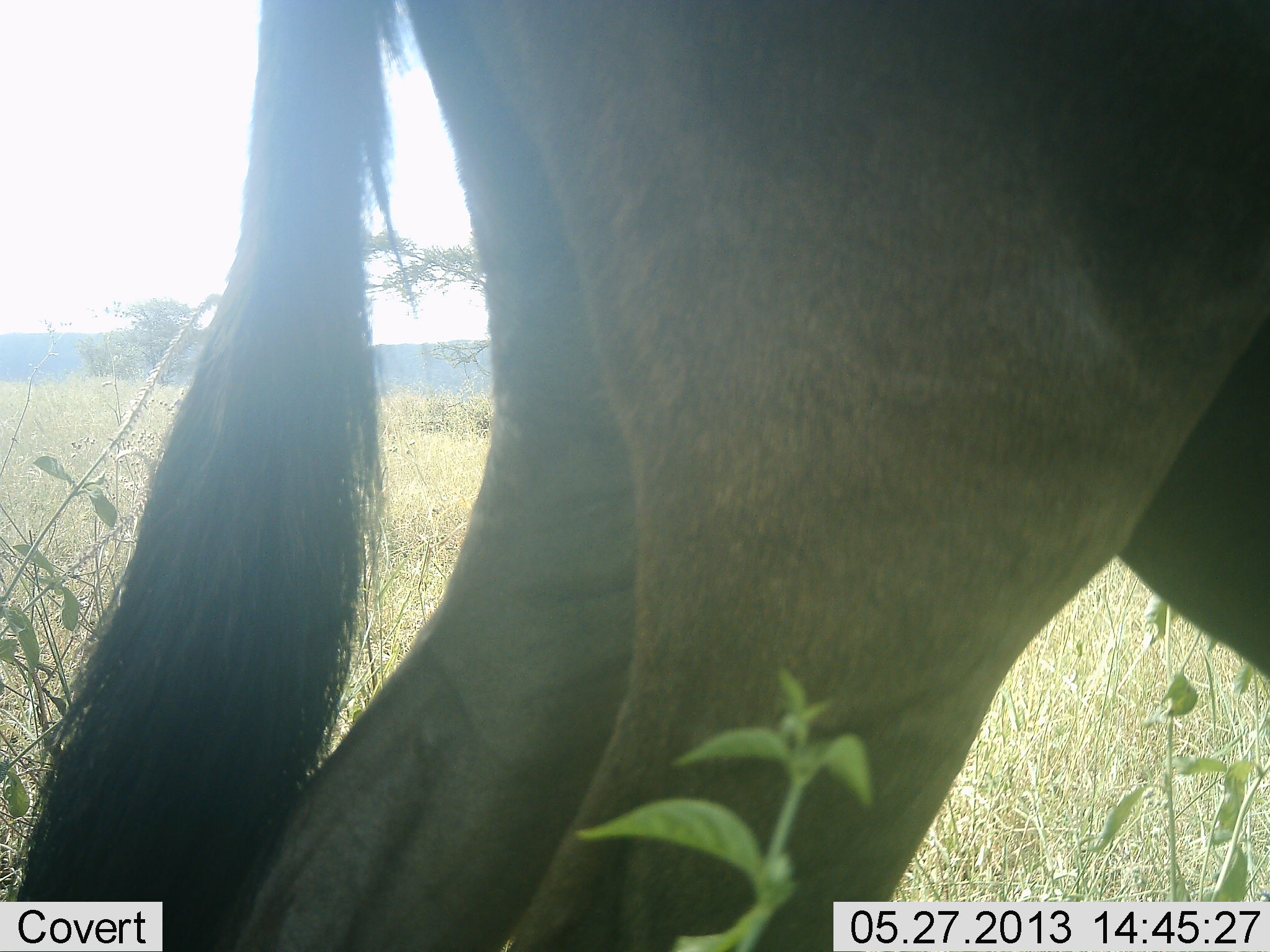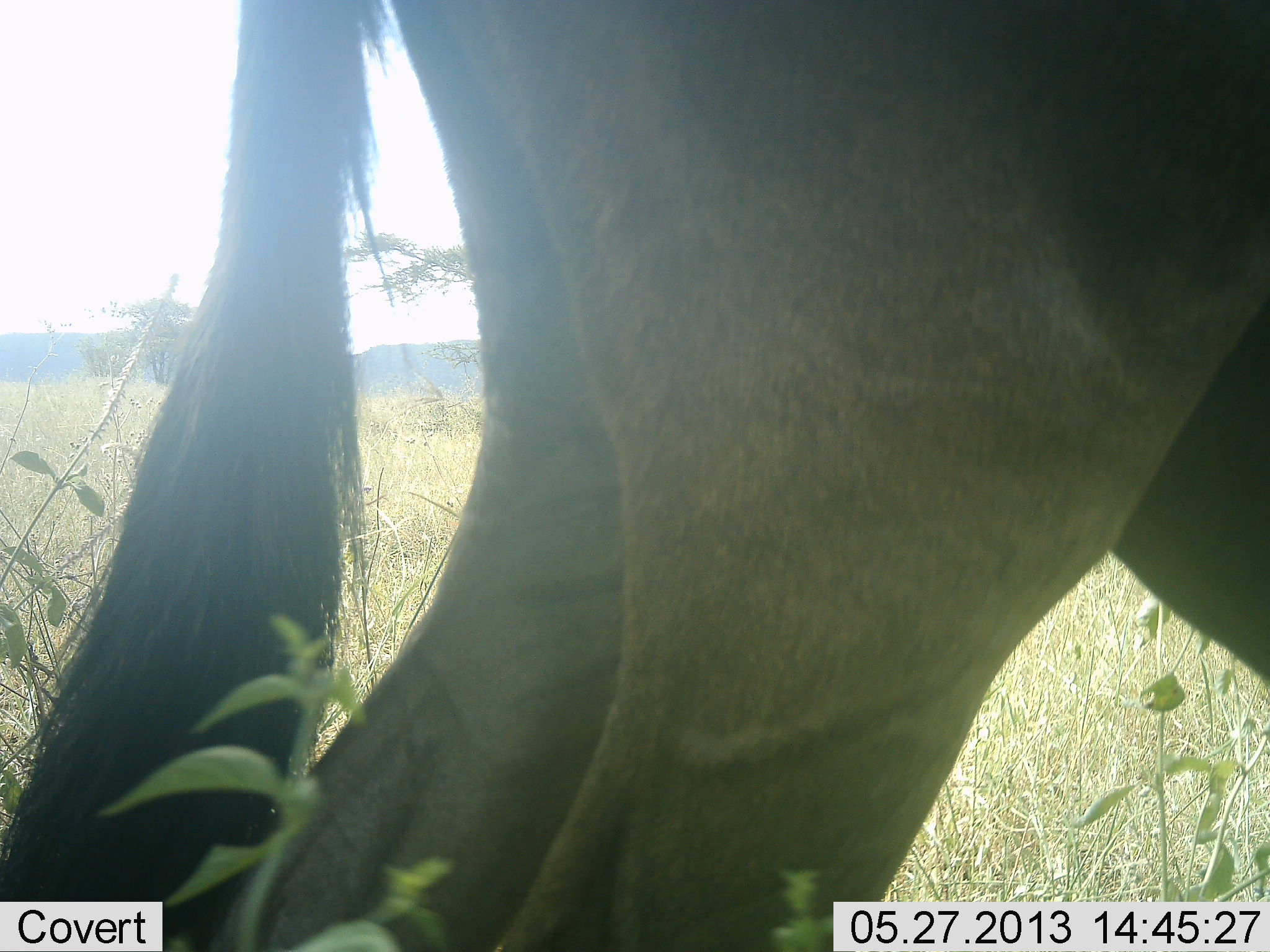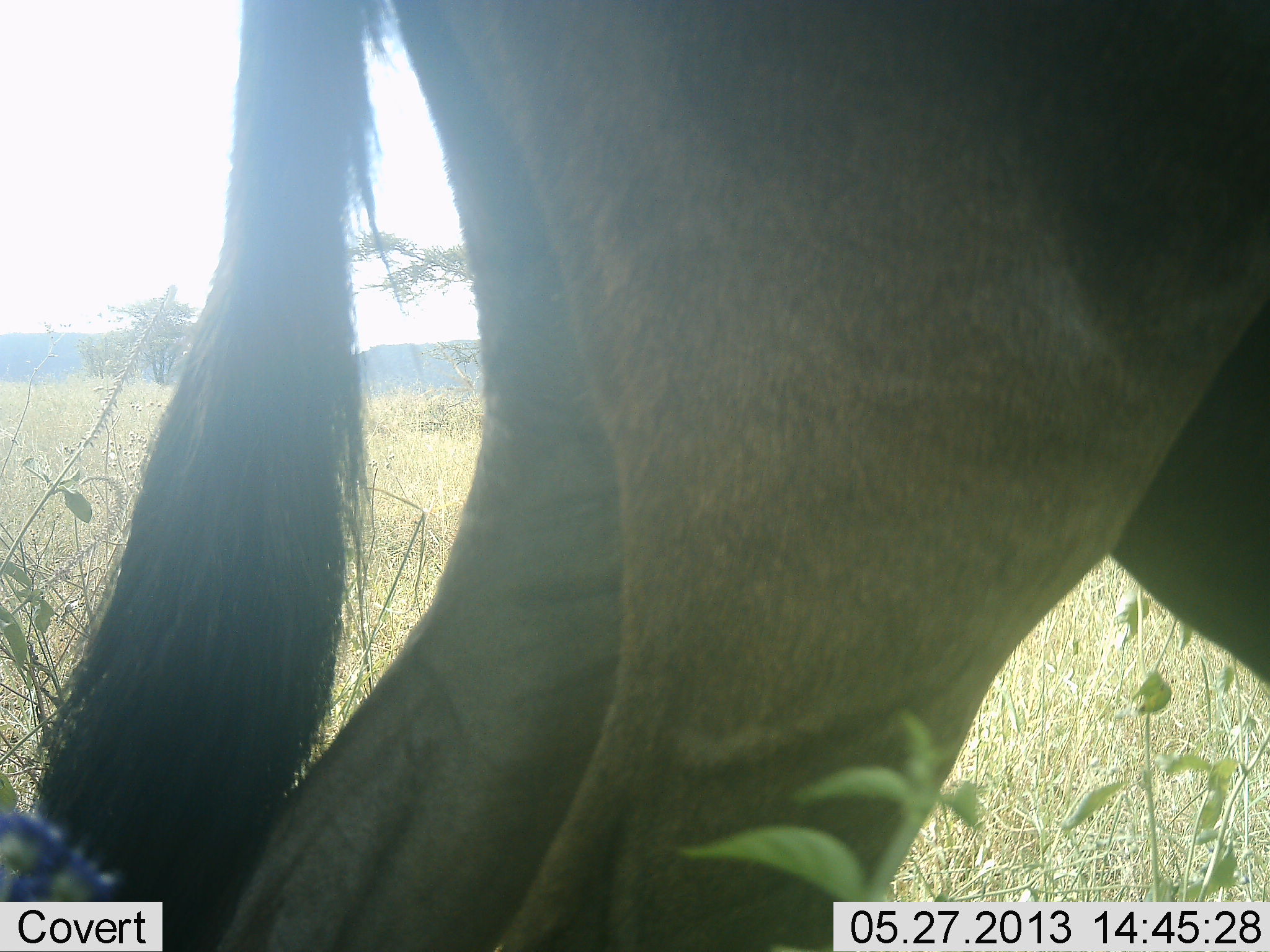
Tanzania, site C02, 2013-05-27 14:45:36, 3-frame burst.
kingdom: Animalia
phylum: Chordata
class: Mammalia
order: Artiodactyla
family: Bovidae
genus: Connochaetes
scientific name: Connochaetes taurinus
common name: blue wildebeest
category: wildebeest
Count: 1.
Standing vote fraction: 94%.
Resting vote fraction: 0%.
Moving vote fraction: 0%.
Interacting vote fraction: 0%.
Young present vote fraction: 0%.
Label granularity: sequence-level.